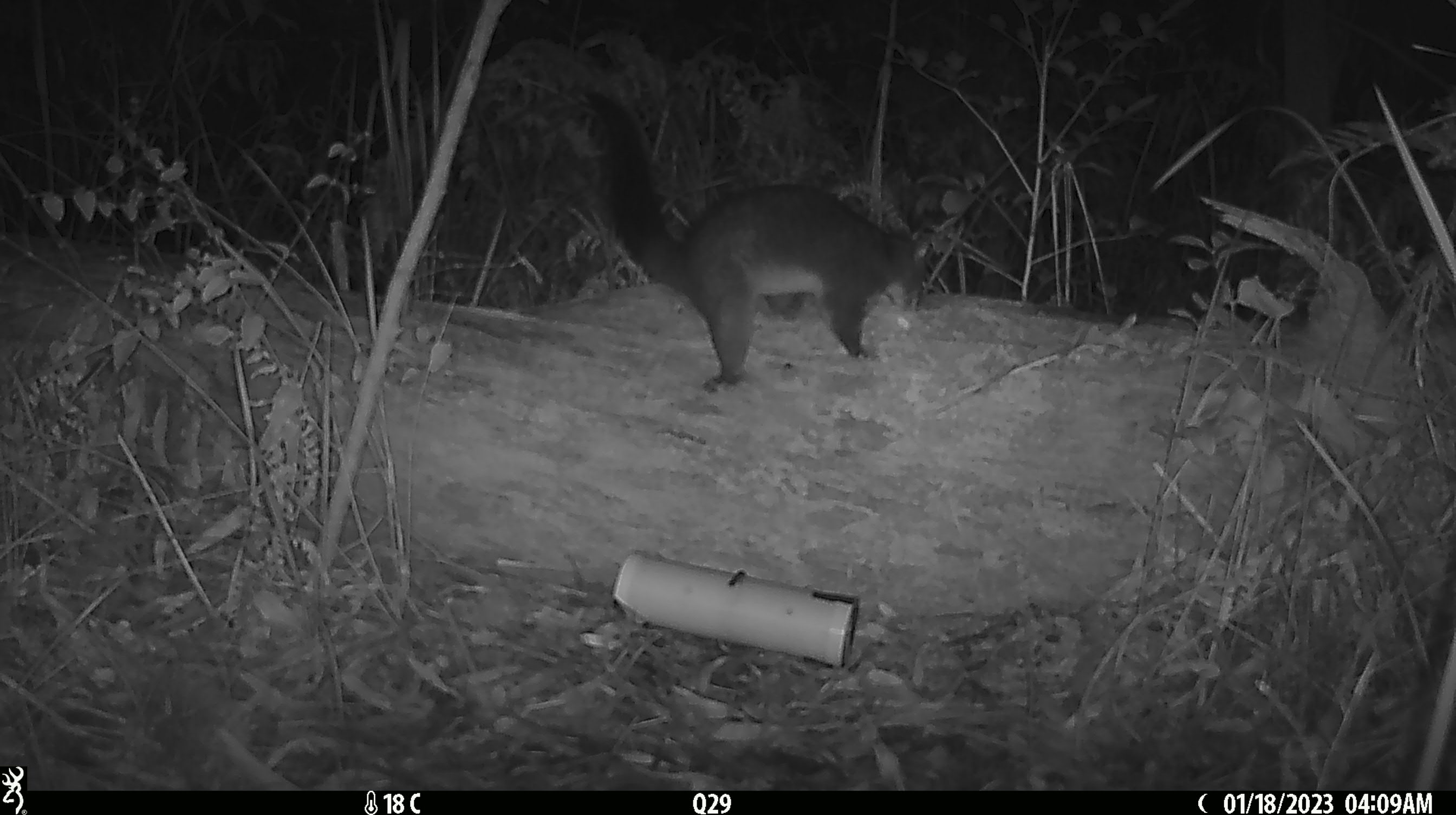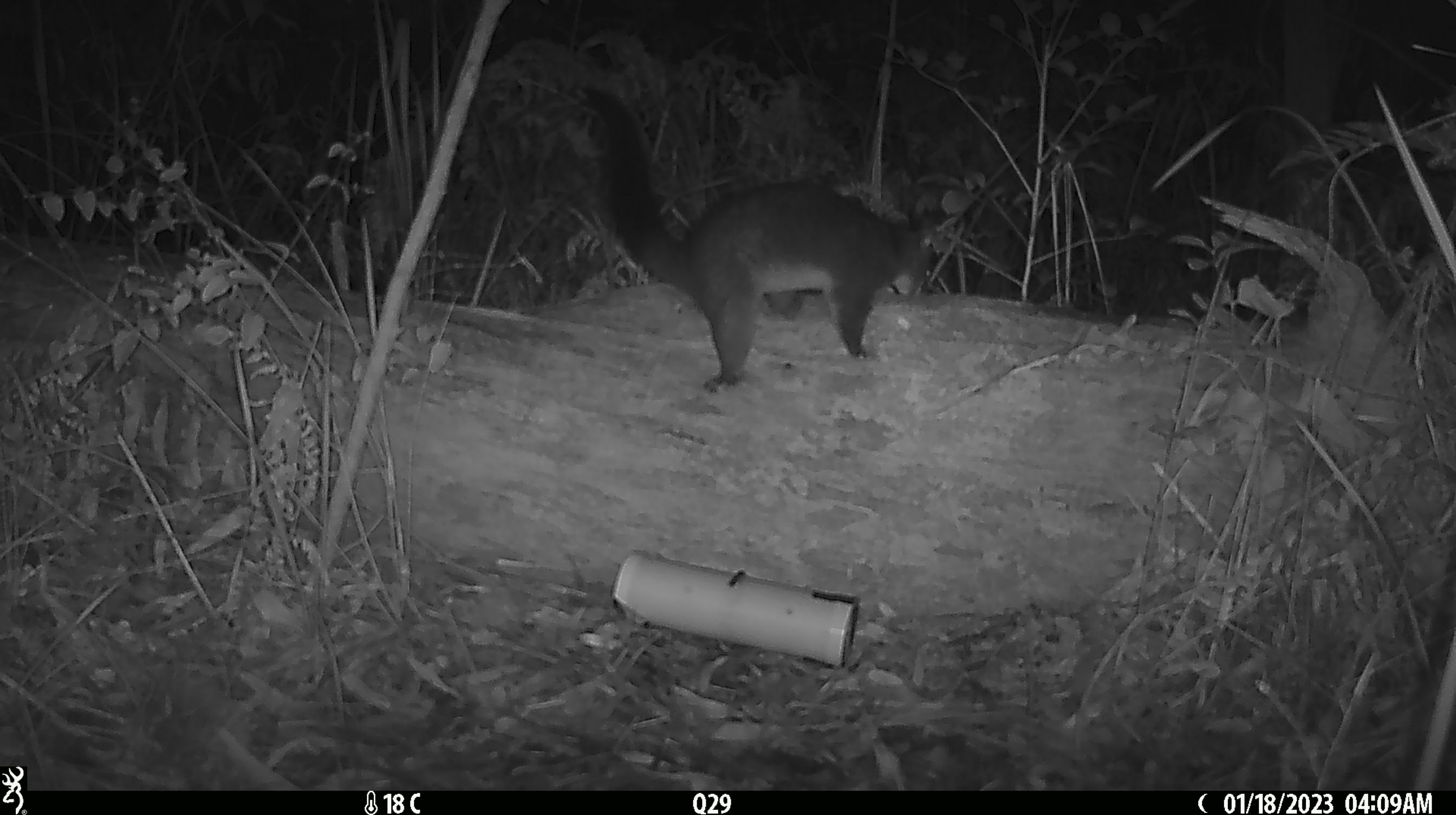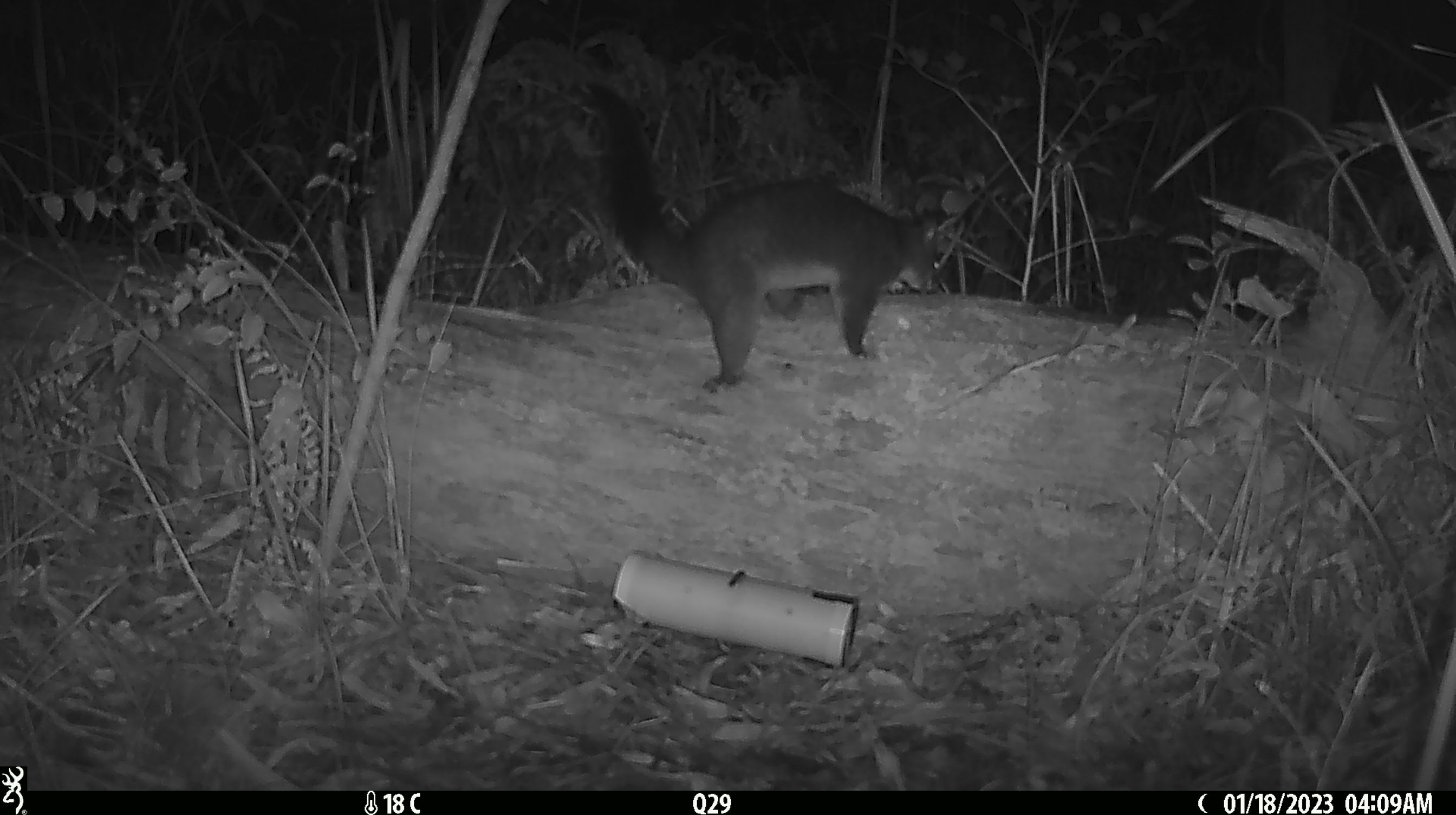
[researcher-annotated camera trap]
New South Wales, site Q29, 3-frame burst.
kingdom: Animalia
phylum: Chordata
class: Mammalia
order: Diprotodontia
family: Phalangeridae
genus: Trichosurus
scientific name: Trichosurus vulpecula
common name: common brushtail possum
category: possum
Possum (common brushtail possum) (Trichosurus vulpecula).